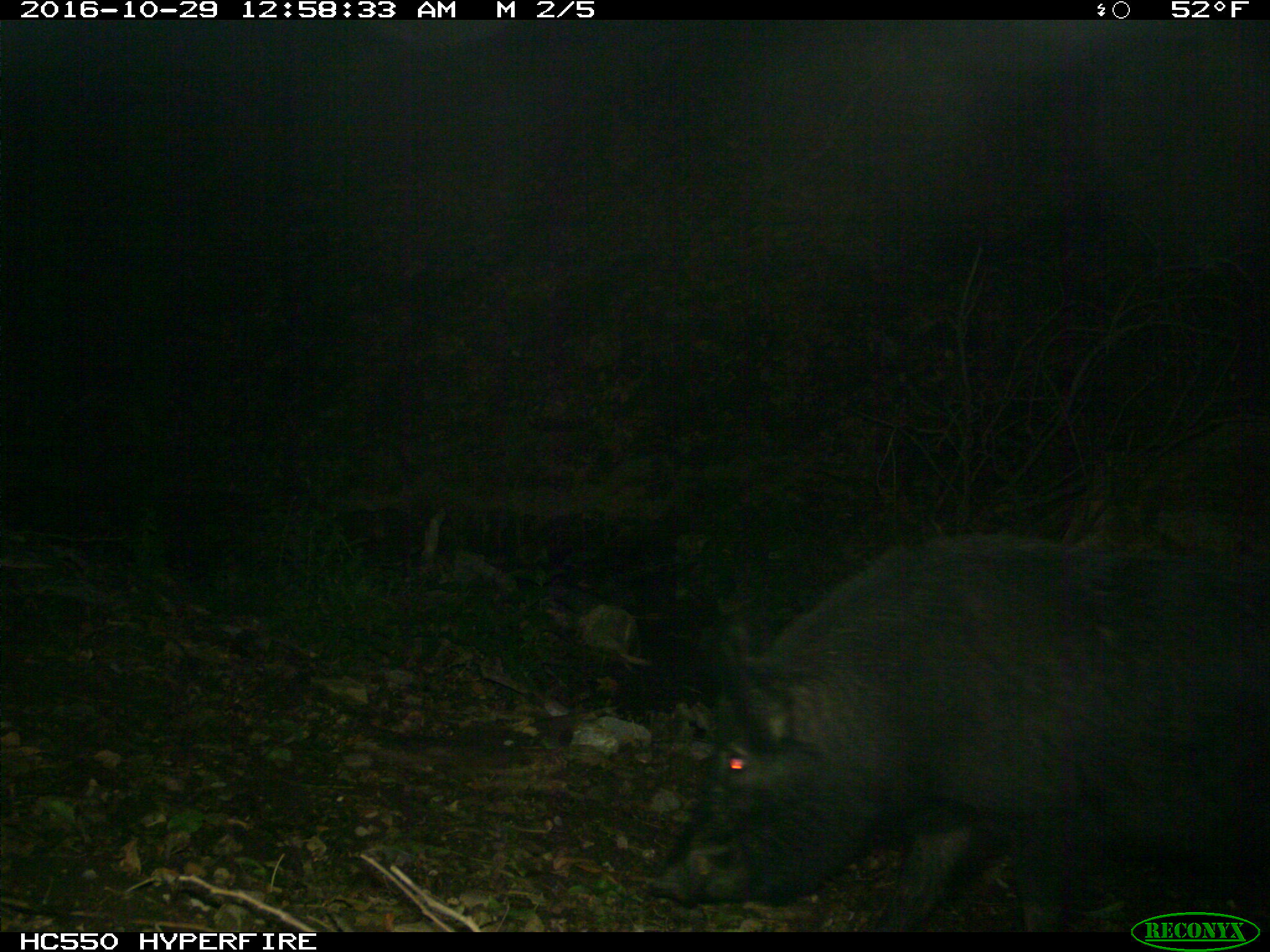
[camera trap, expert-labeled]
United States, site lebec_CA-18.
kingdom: Animalia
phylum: Chordata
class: Mammalia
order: Artiodactyla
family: Suidae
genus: Sus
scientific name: Sus scrofa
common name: wild boar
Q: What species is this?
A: Sus scrofa (wild boar).